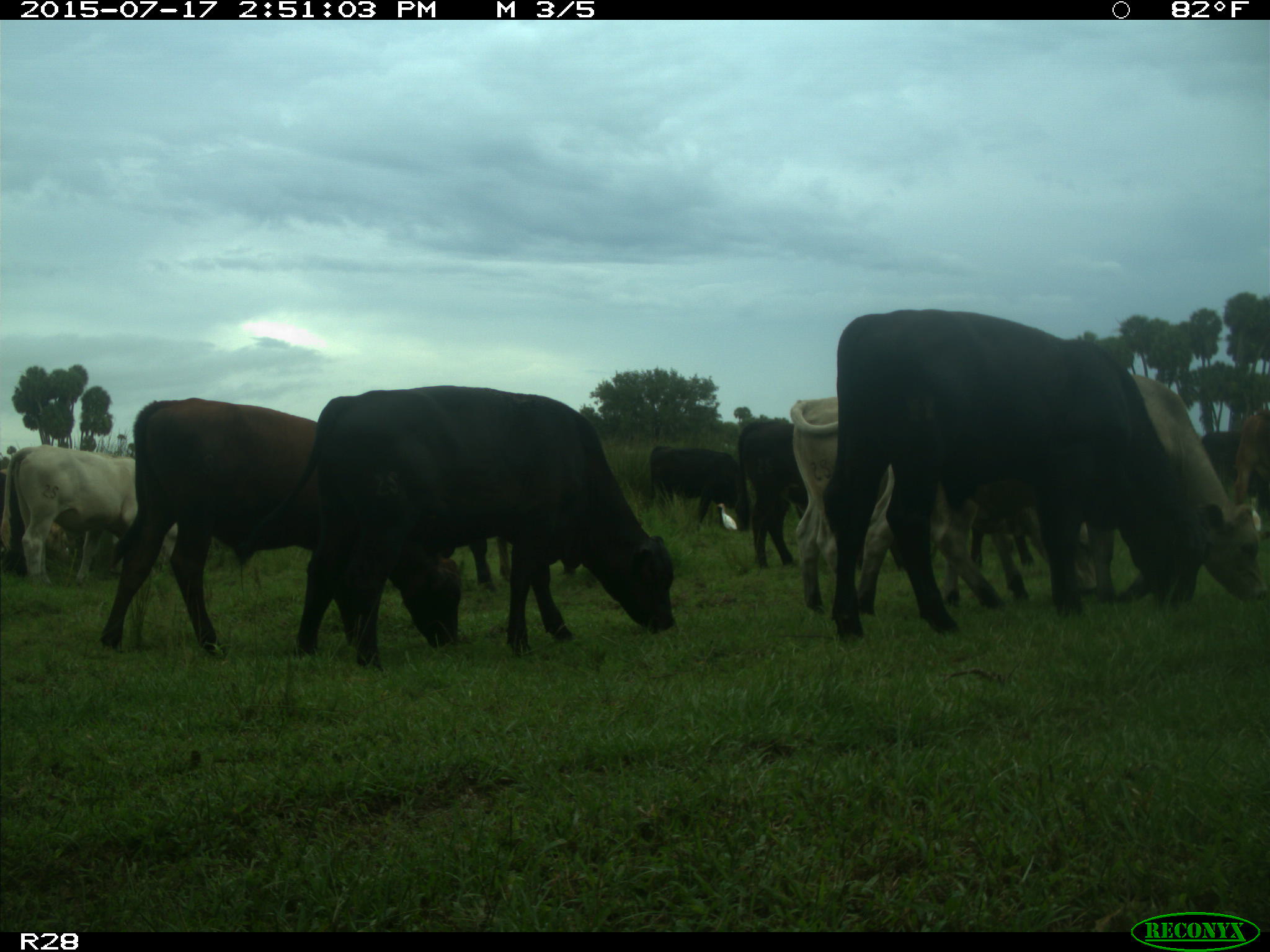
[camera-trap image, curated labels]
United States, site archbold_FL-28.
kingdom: Animalia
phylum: Chordata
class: Mammalia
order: Artiodactyla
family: Bovidae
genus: Bos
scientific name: Bos taurus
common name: domestic cow